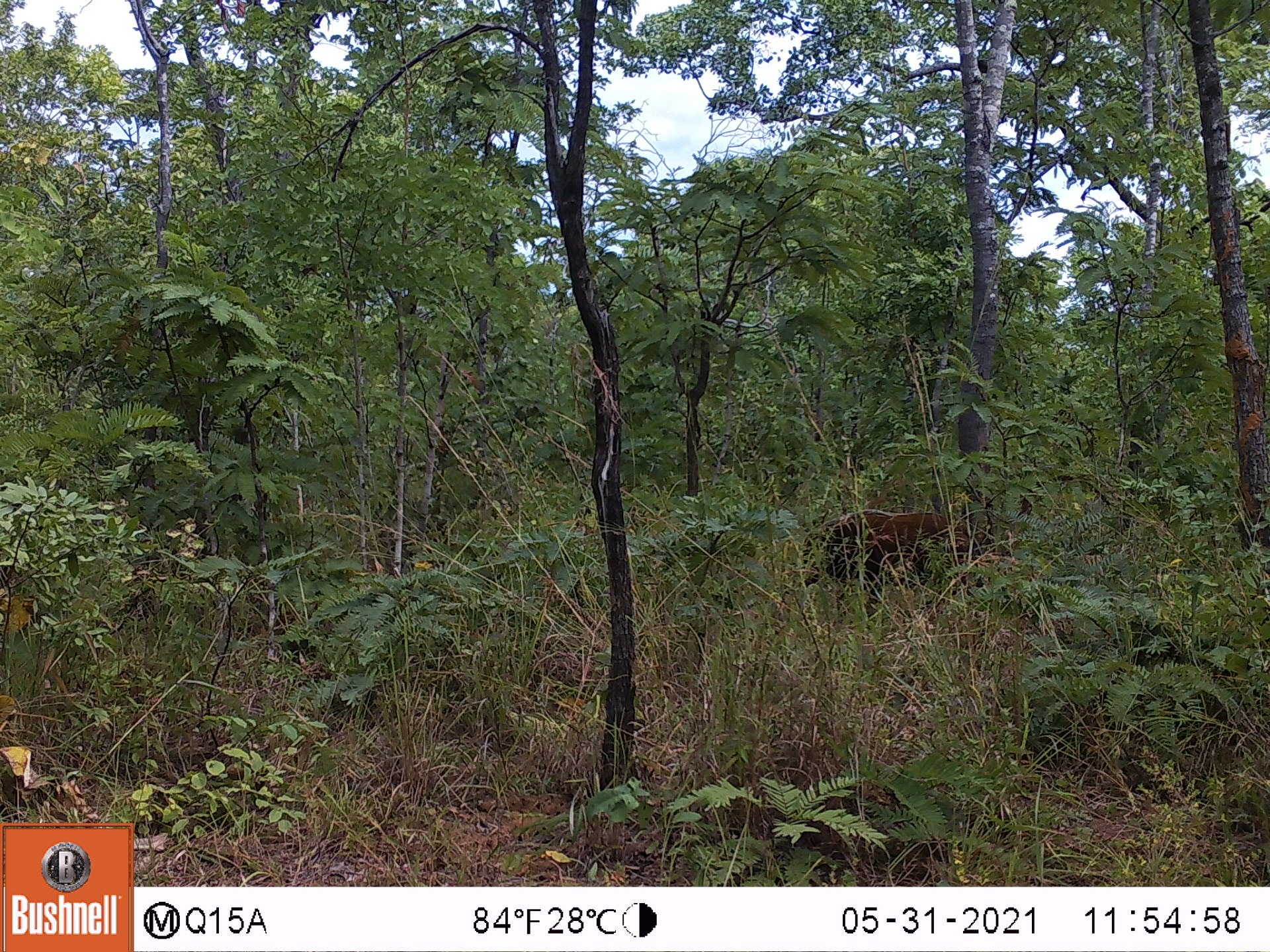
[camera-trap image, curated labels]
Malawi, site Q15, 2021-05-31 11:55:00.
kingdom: Animalia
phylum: Chordata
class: Mammalia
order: Artiodactyla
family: Suidae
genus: Potamochoerus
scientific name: Potamochoerus larvatus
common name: bushpig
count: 1